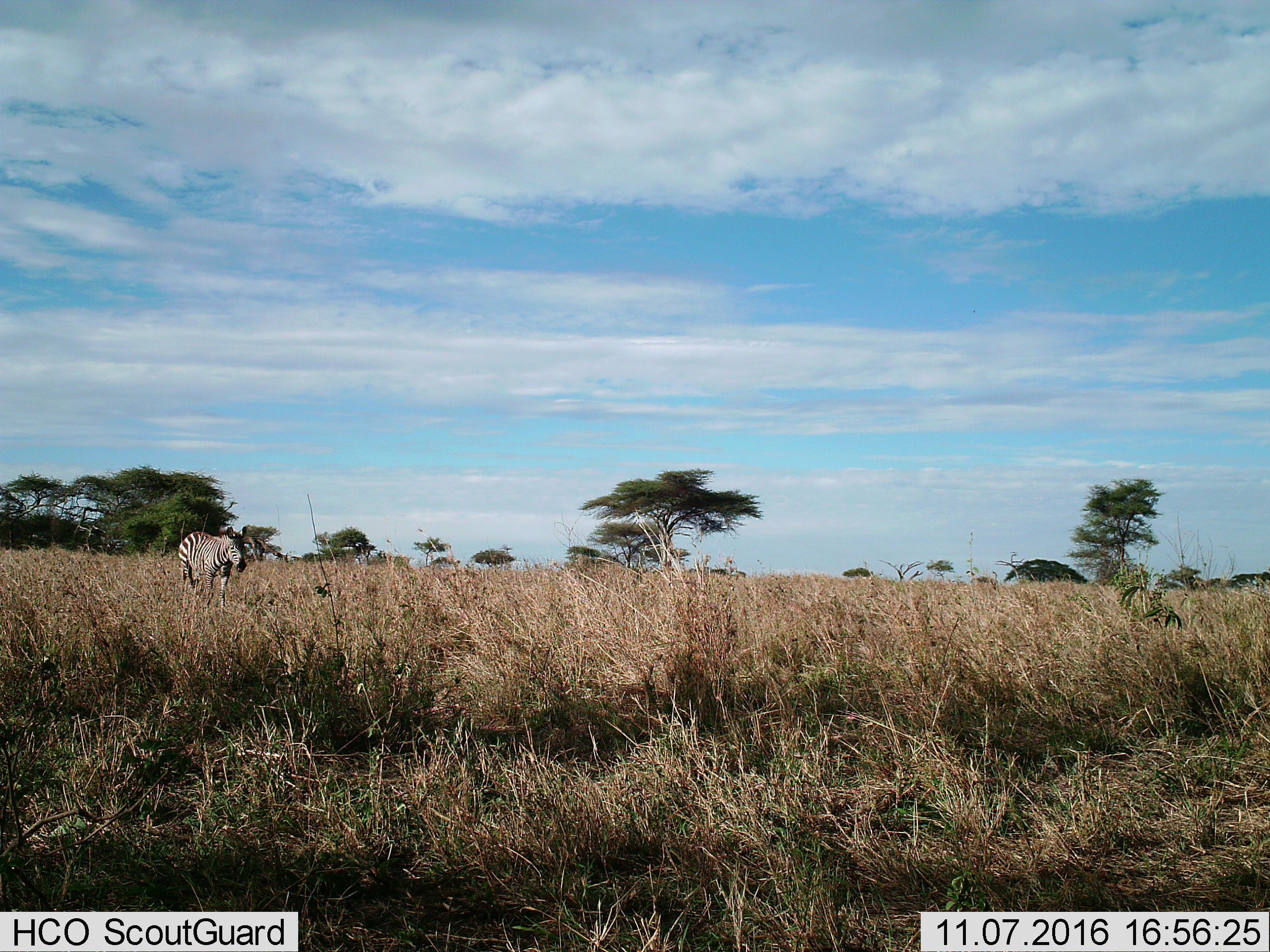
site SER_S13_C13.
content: unidentified animal